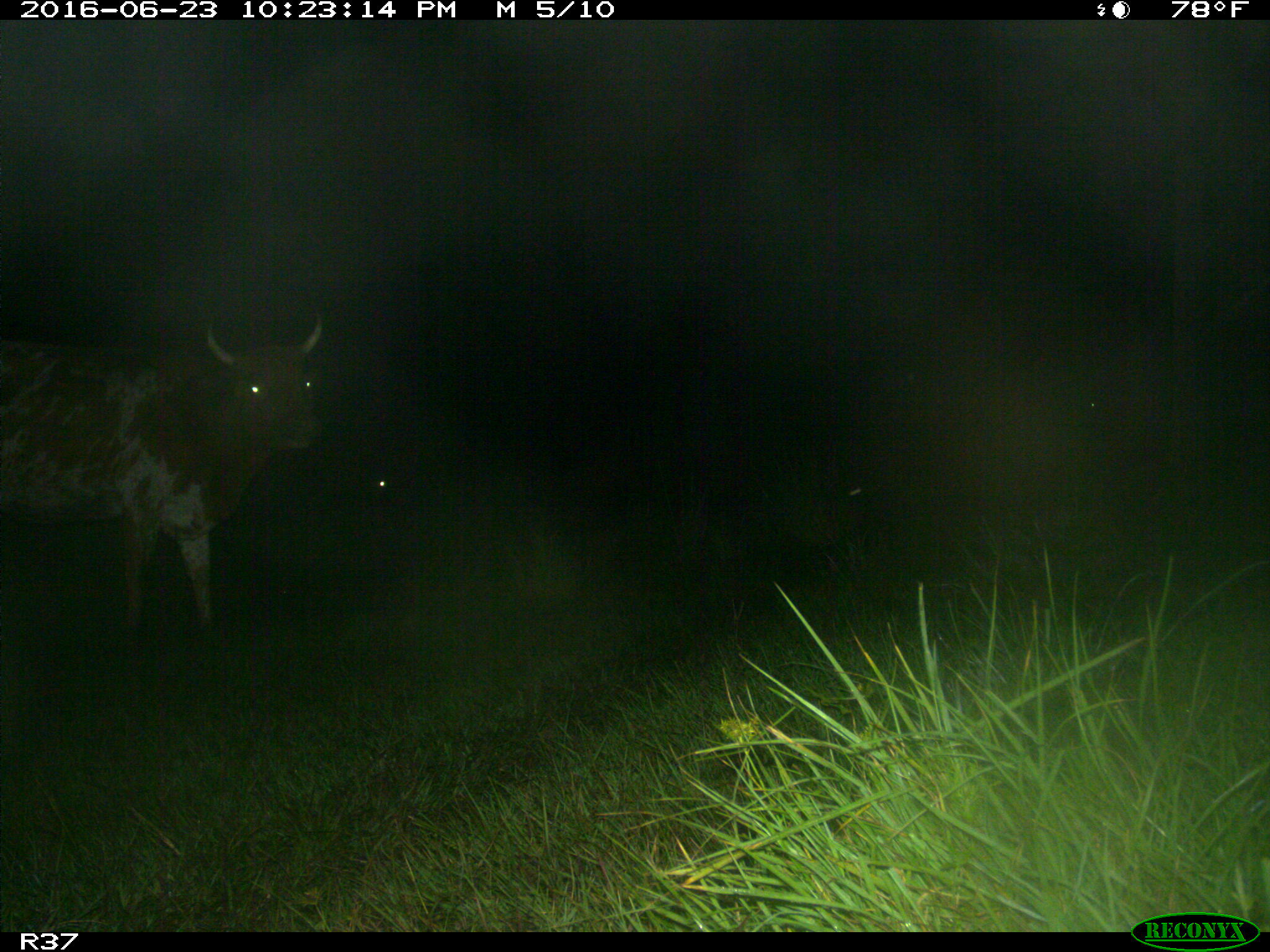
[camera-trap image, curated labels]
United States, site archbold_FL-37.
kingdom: Animalia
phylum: Chordata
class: Mammalia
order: Artiodactyla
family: Bovidae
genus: Bos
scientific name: Bos taurus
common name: domestic cow